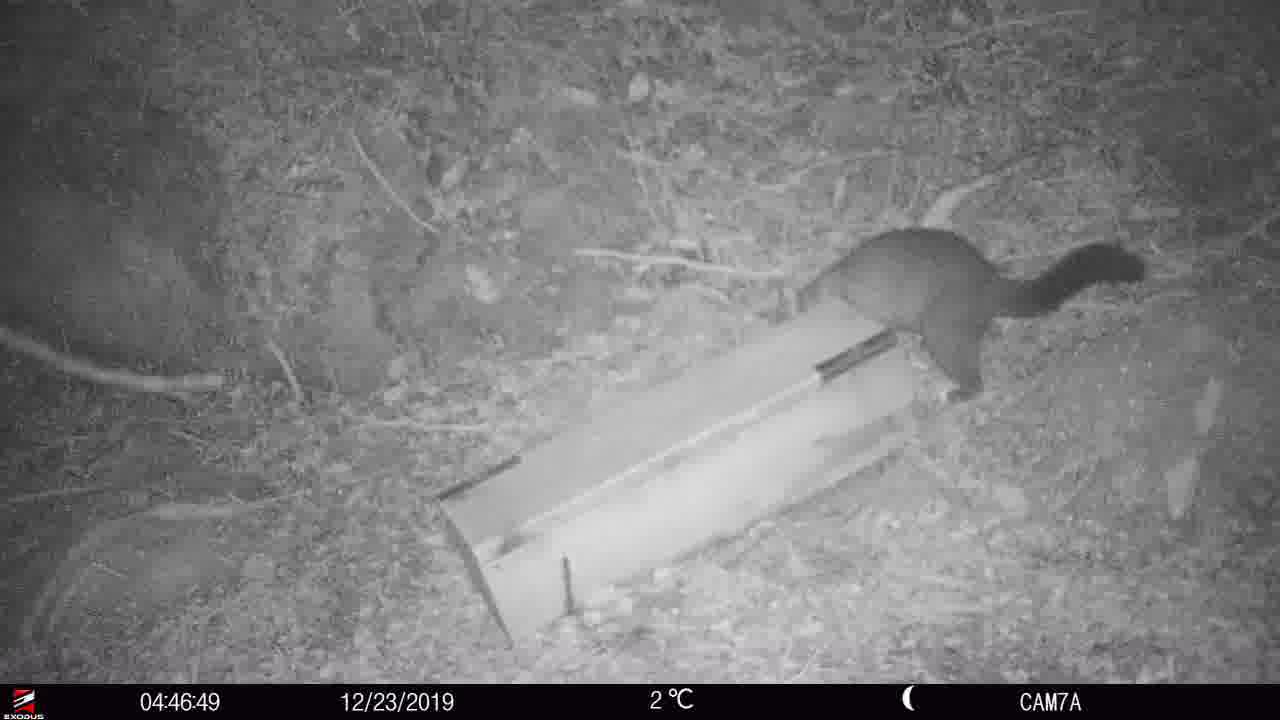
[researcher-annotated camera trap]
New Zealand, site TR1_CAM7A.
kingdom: Animalia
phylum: Chordata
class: Mammalia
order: Diprotodontia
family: Phalangeridae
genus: Trichosurus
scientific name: Trichosurus vulpecula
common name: common brushtail possum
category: possum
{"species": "possum (common brushtail possum) (Trichosurus vulpecula)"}